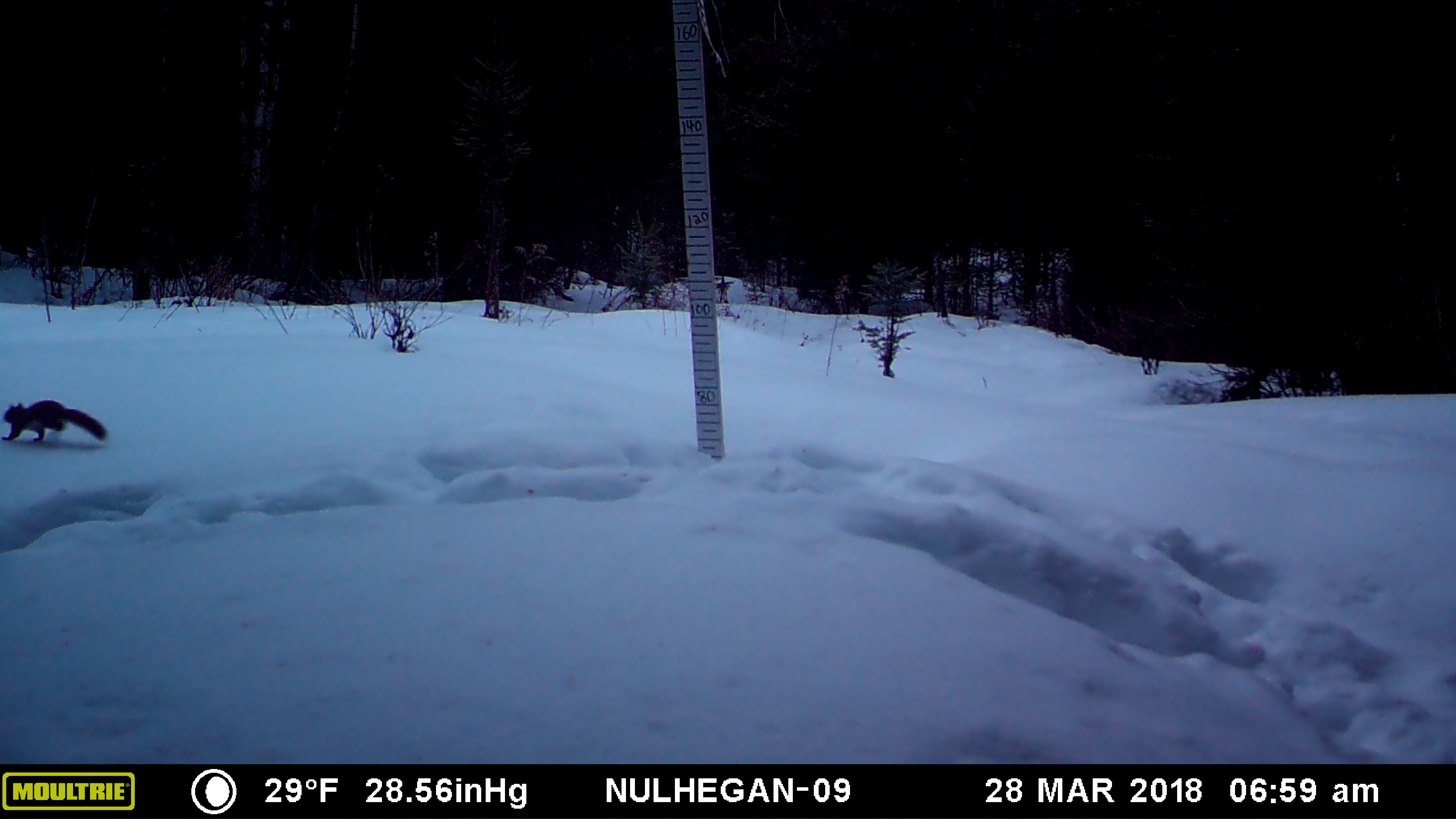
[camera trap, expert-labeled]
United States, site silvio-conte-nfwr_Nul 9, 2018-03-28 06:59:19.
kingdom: Animalia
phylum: Chordata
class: Mammalia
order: Rodentia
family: Sciuridae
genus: Tamiasciurus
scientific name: Tamiasciurus hudsonicus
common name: red squirrel